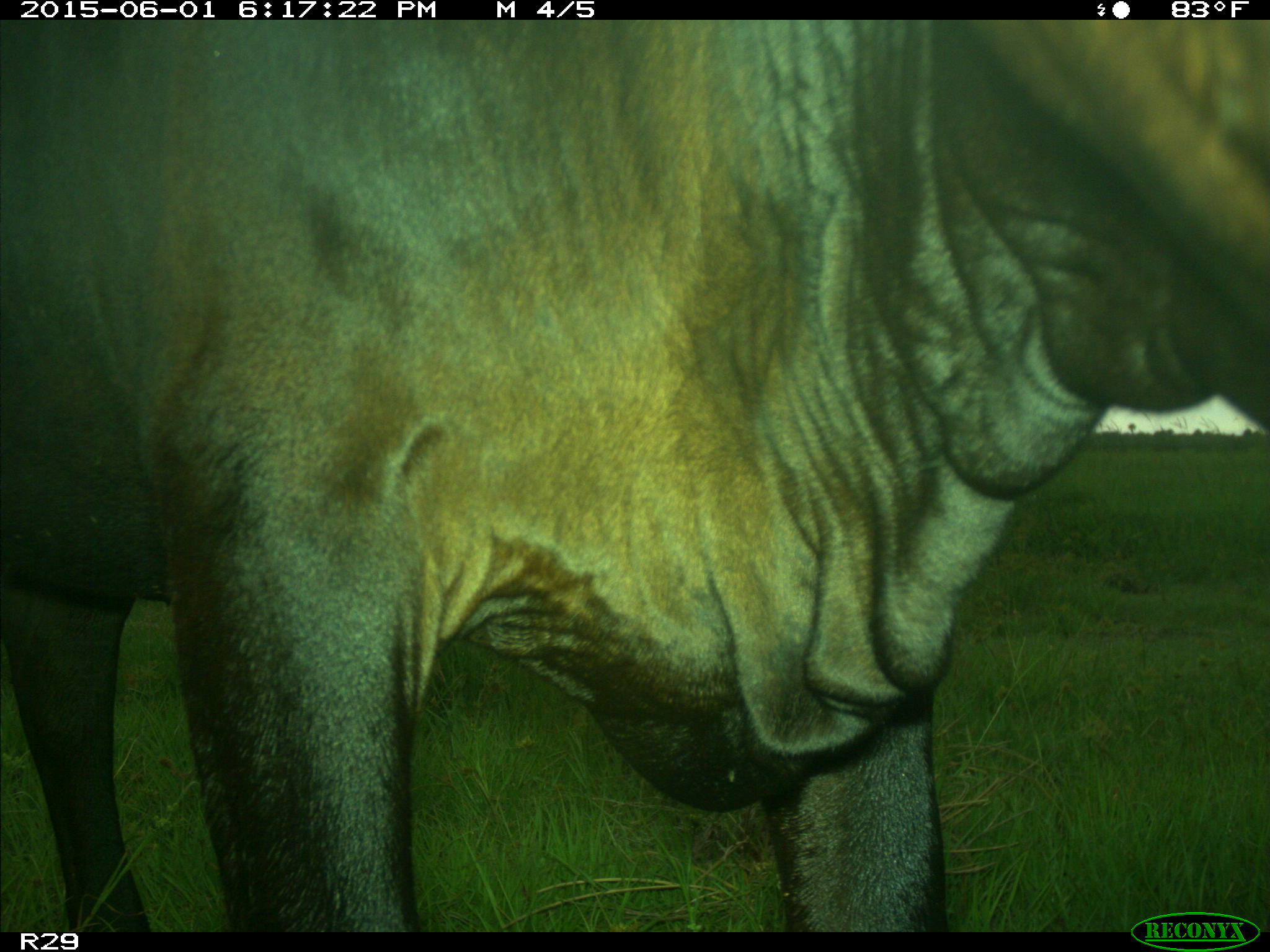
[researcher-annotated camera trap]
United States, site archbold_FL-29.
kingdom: Animalia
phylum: Chordata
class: Mammalia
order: Artiodactyla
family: Bovidae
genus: Bos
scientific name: Bos taurus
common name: domestic cow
Bos taurus (domestic cow).